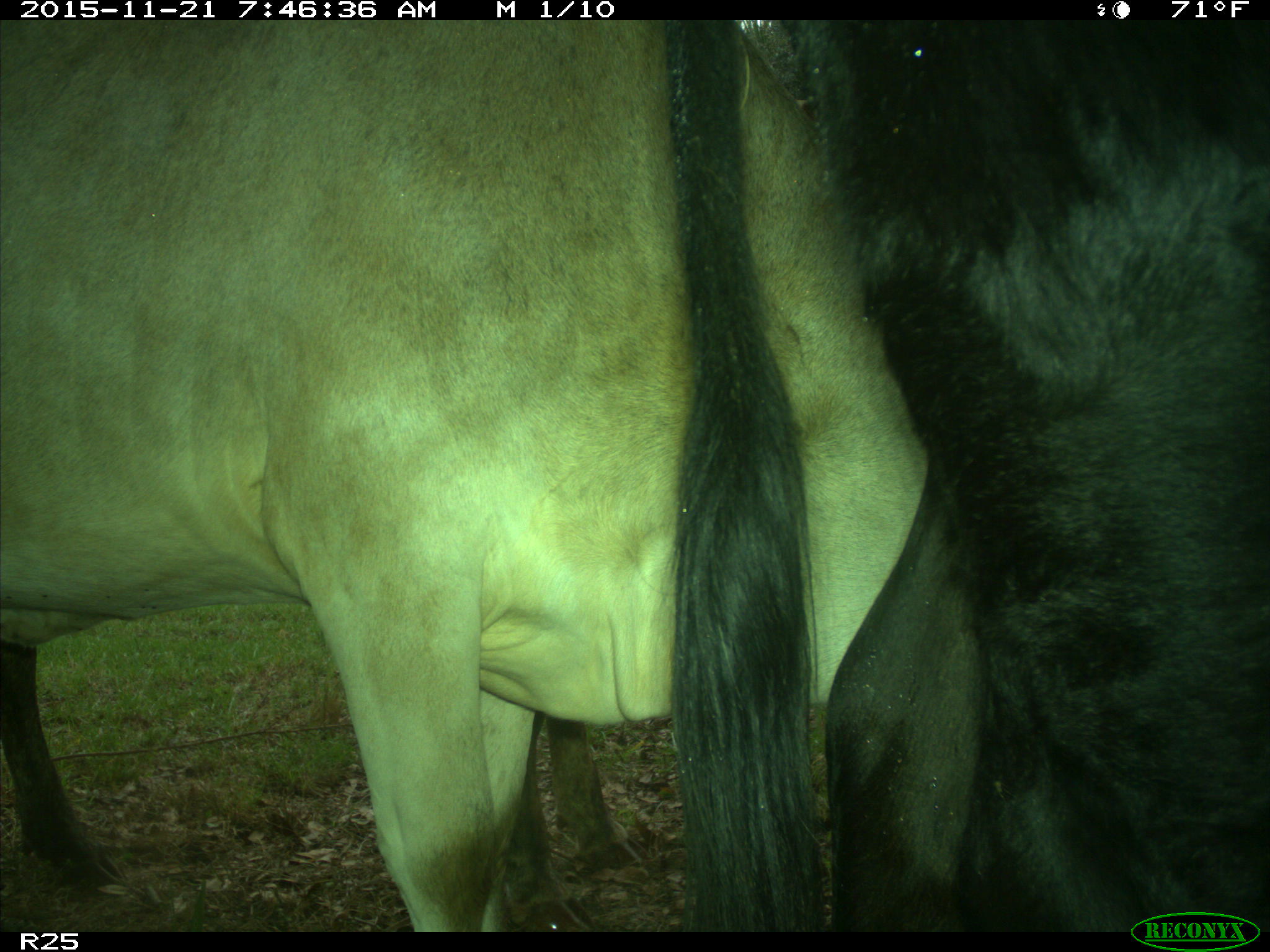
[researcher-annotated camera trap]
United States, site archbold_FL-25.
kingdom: Animalia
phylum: Chordata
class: Mammalia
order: Artiodactyla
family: Bovidae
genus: Bos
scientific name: Bos taurus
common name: domestic cow